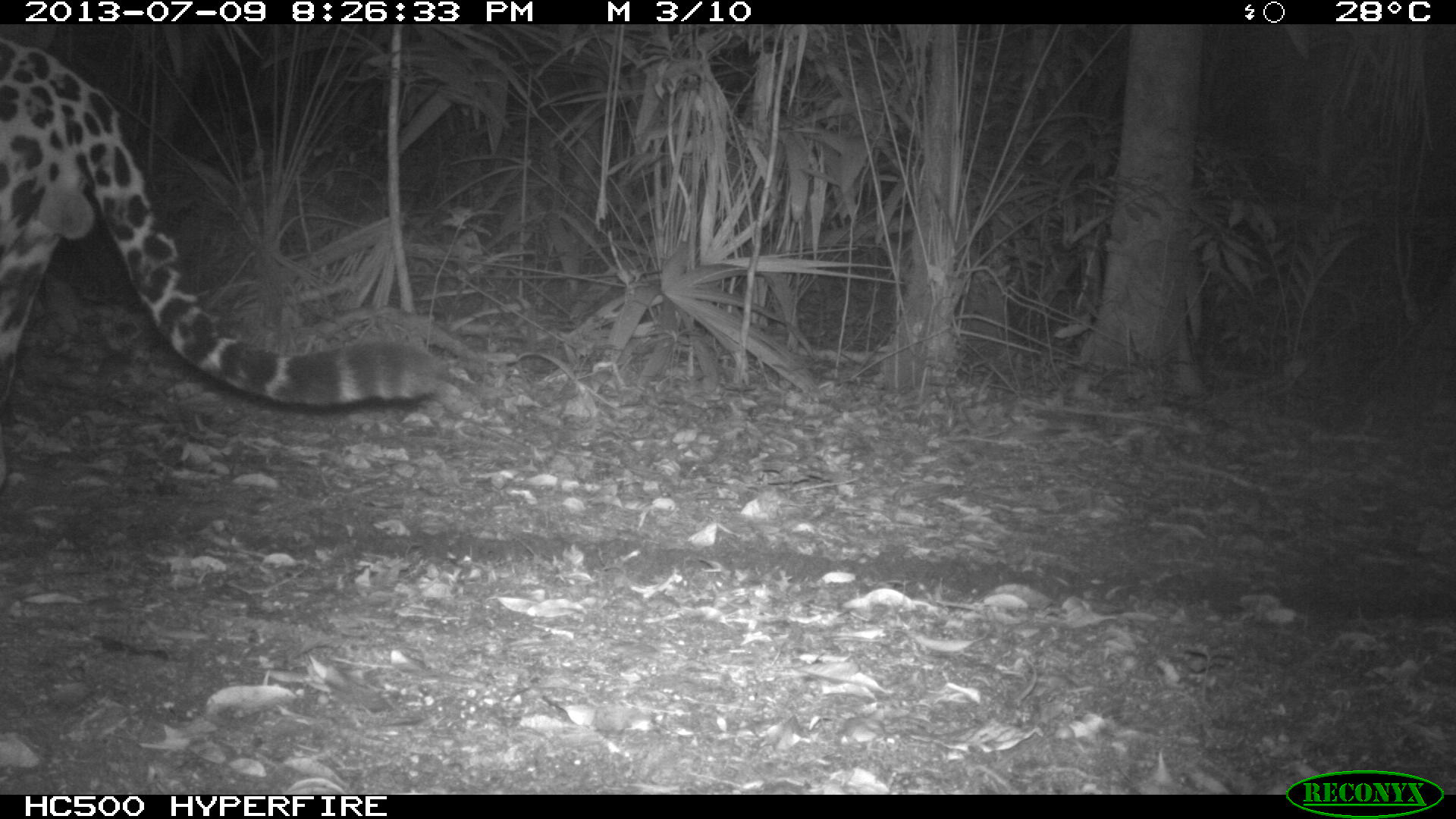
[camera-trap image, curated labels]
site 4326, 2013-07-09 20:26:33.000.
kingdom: Animalia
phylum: Chordata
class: Mammalia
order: Carnivora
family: Felidae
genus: Panthera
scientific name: Panthera onca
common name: jaguar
Panthera onca (jaguar), count 1, sex male.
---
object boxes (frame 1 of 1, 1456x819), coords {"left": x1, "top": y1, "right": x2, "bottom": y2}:
panthera onca: {"left": 0, "top": 30, "right": 441, "bottom": 500}